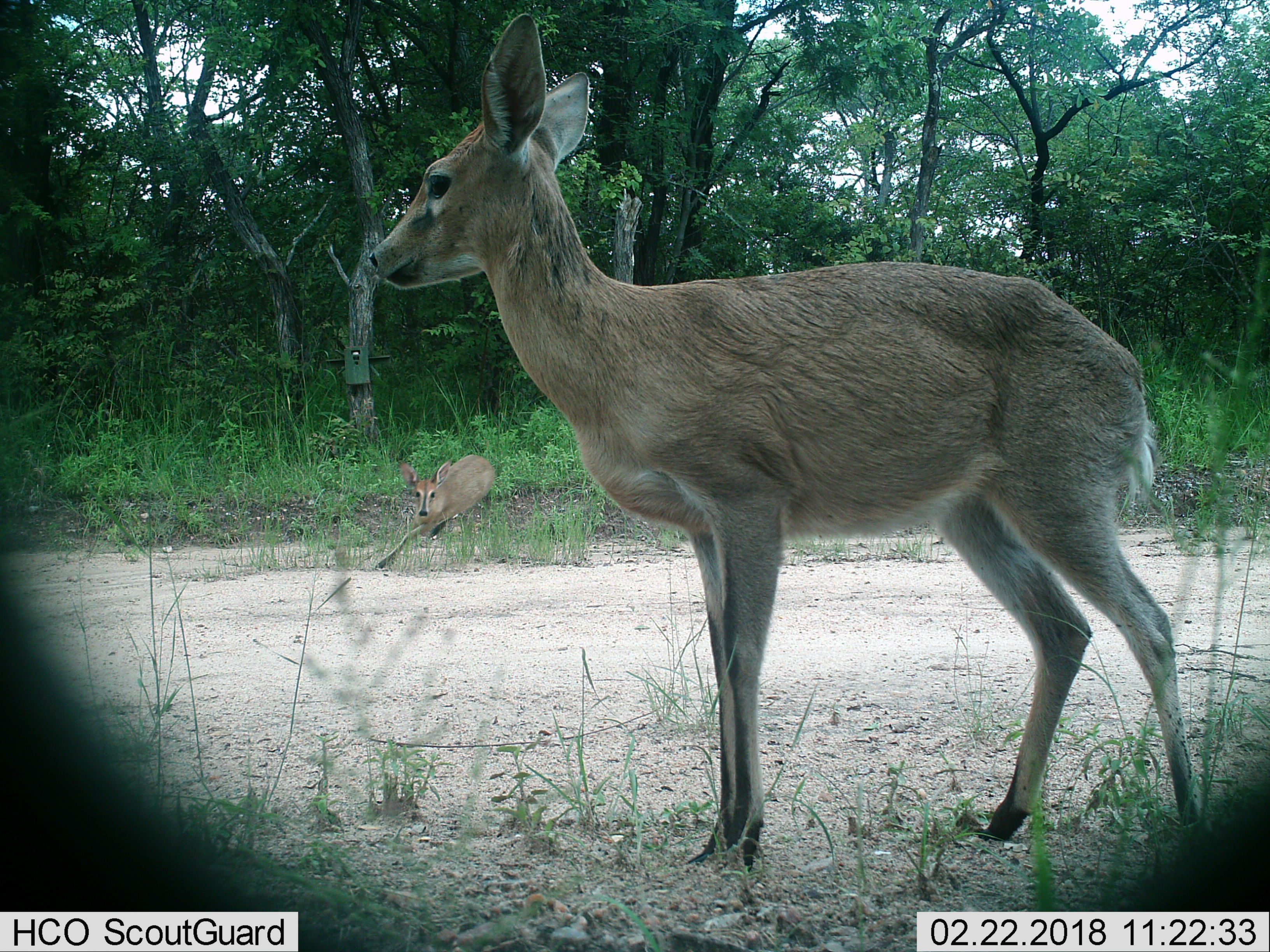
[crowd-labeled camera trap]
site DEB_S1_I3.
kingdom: Animalia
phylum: Chordata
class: Mammalia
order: Artiodactyla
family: Bovidae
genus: Sylvicapra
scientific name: Sylvicapra grimmia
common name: common duiker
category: duikercommongrey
Duikercommongrey (common duiker) (Sylvicapra grimmia), count 2. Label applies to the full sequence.